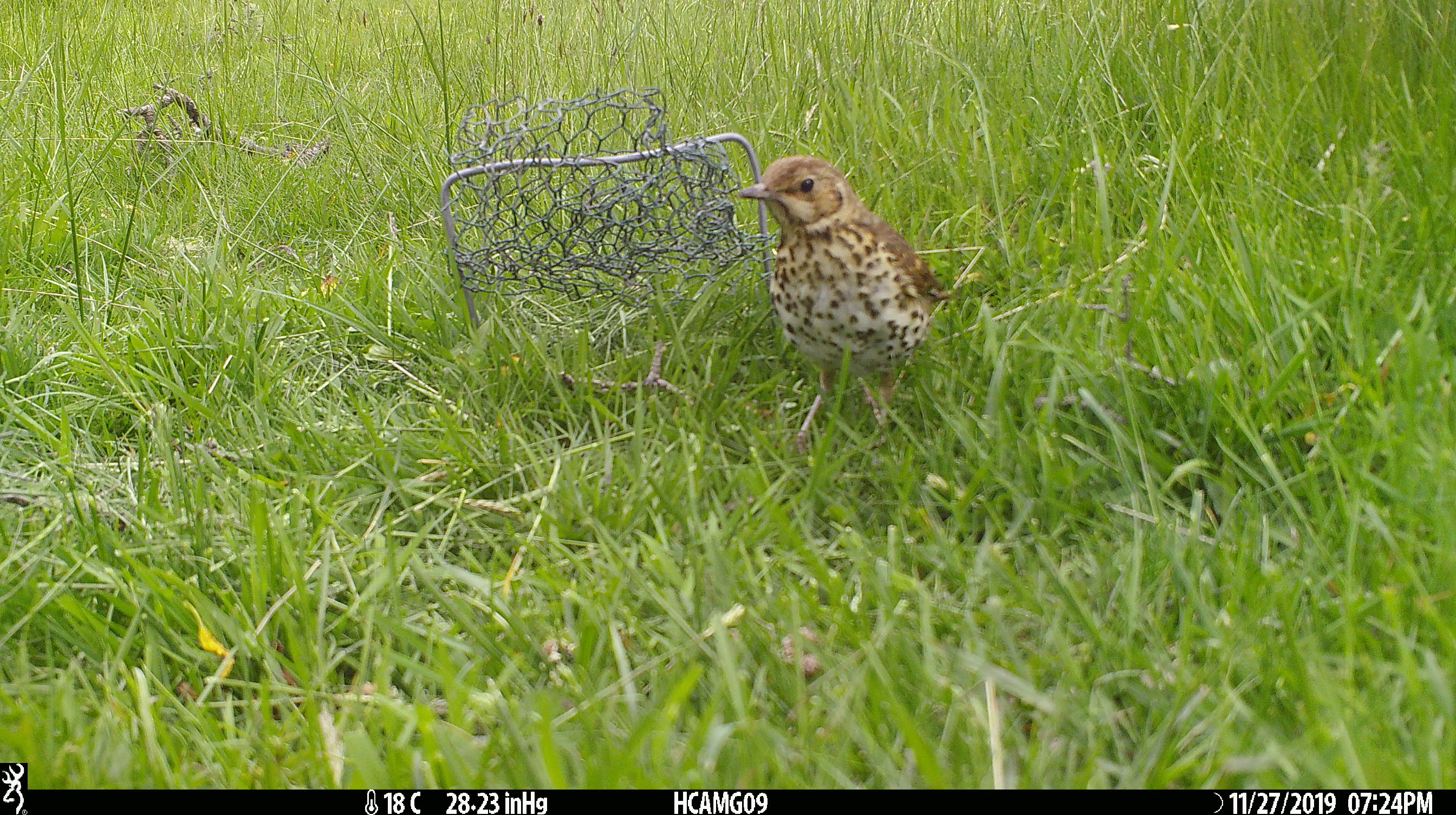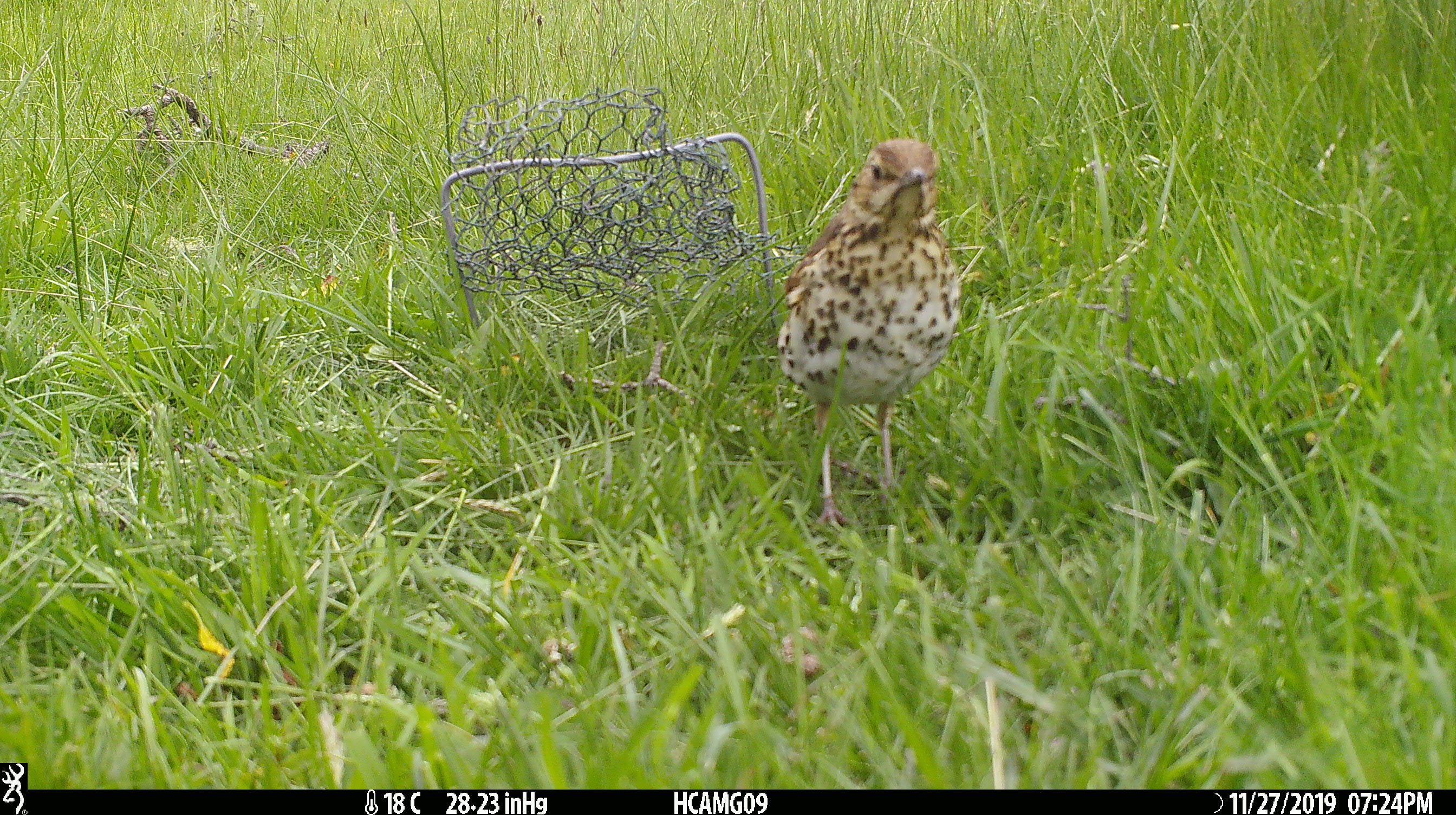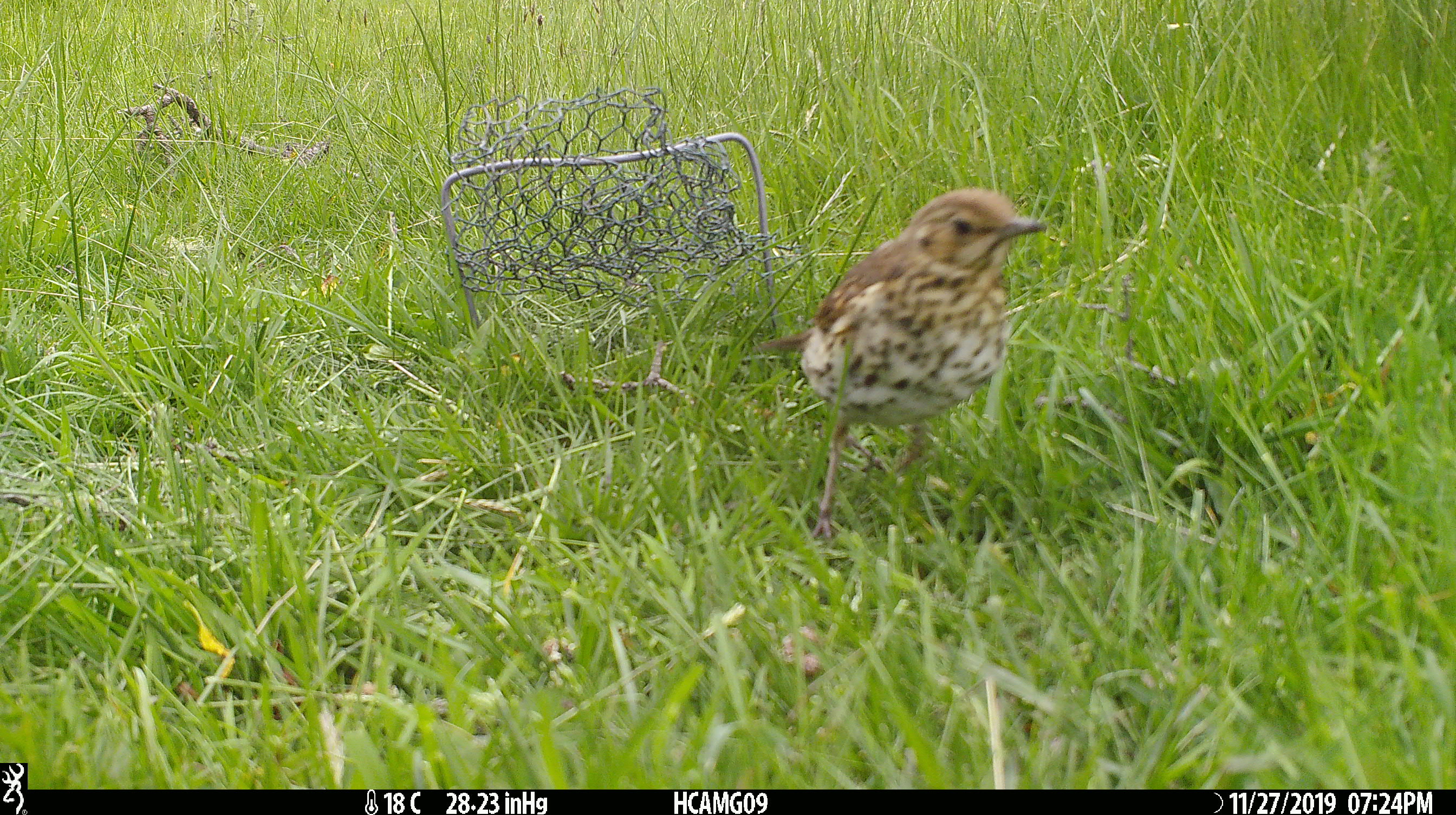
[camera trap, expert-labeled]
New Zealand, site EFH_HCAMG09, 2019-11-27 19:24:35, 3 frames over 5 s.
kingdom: Animalia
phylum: Chordata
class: Aves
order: Passeriformes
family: Turdidae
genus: Turdus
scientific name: Turdus philomelos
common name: song thrush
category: thrush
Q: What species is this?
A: Thrush (song thrush) (Turdus philomelos).